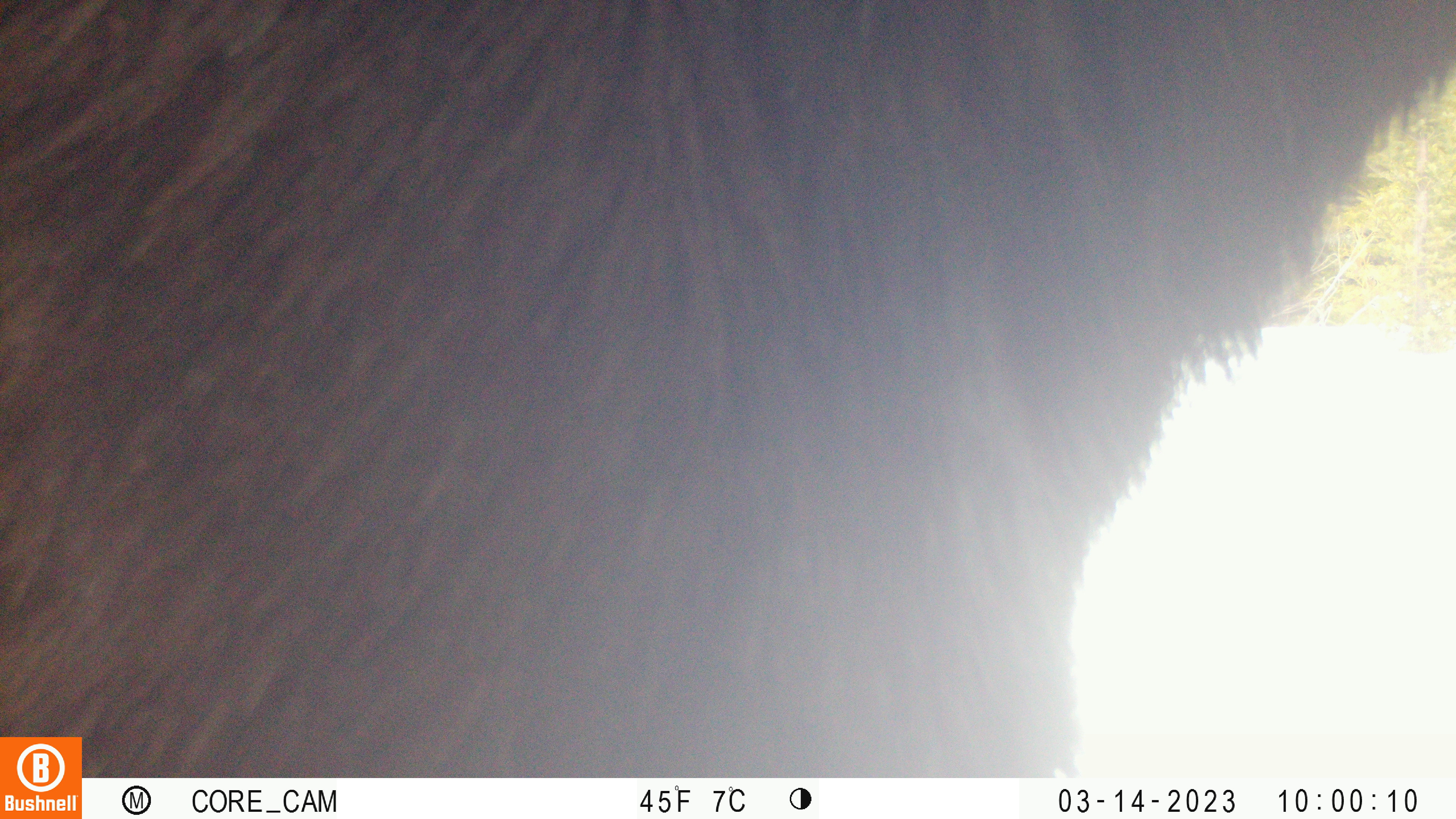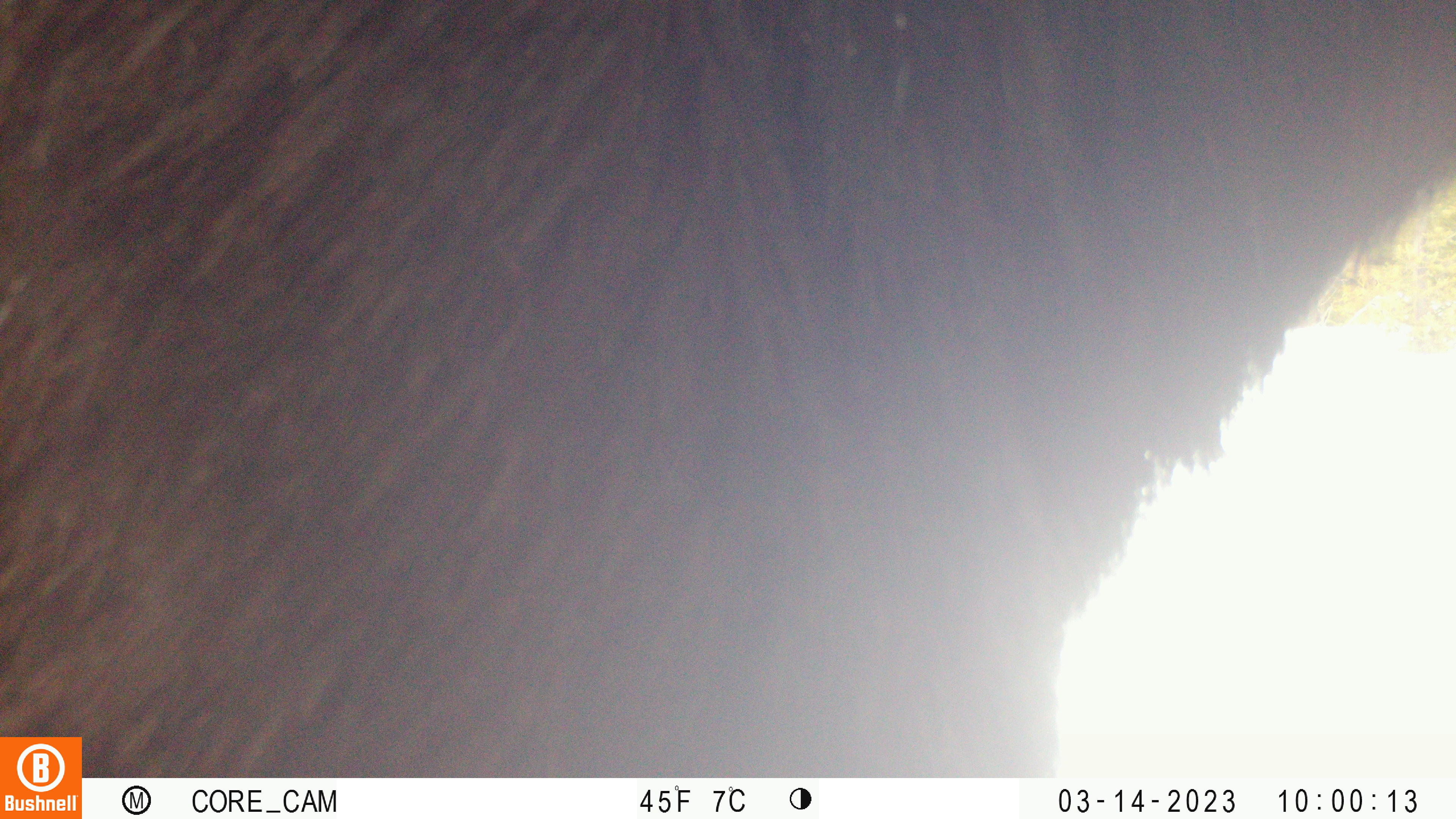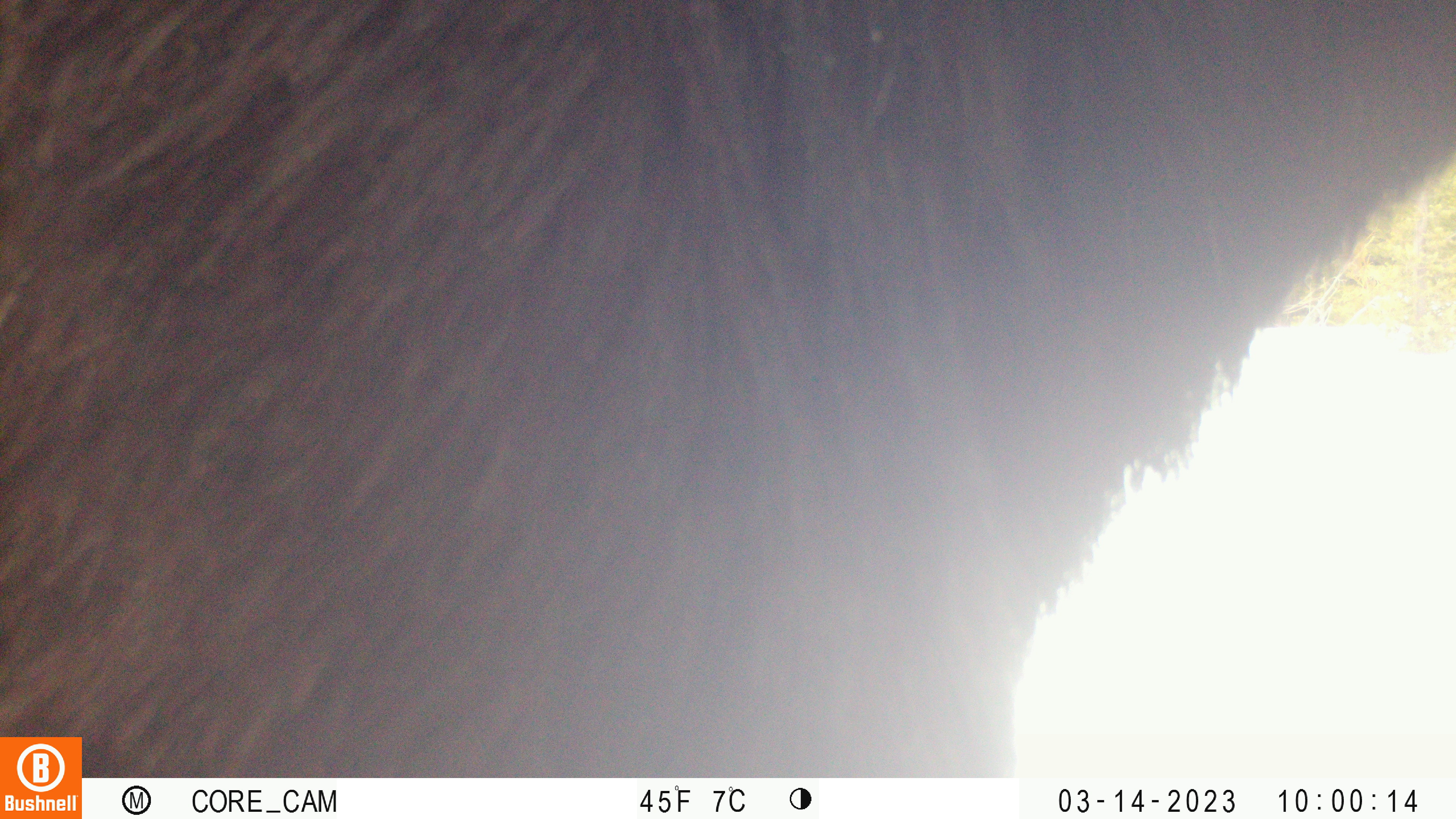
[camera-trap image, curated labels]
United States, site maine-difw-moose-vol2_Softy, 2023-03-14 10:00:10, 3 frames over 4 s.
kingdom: Animalia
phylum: Chordata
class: Mammalia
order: Artiodactyla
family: Cervidae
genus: Alces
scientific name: Alces alces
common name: moose